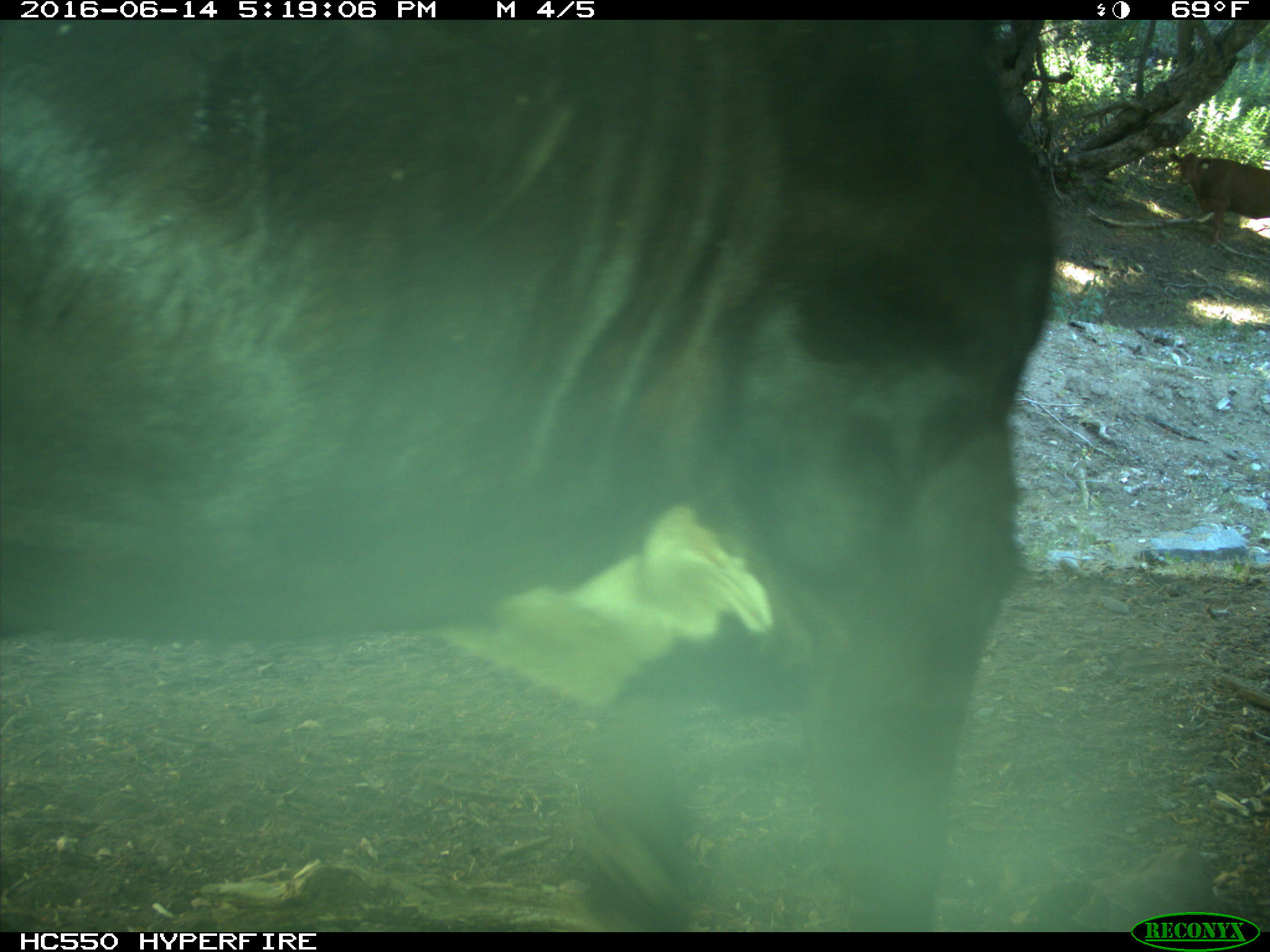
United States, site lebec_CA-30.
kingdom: Animalia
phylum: Chordata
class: Mammalia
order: Artiodactyla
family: Bovidae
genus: Bos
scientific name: Bos taurus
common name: domestic cow